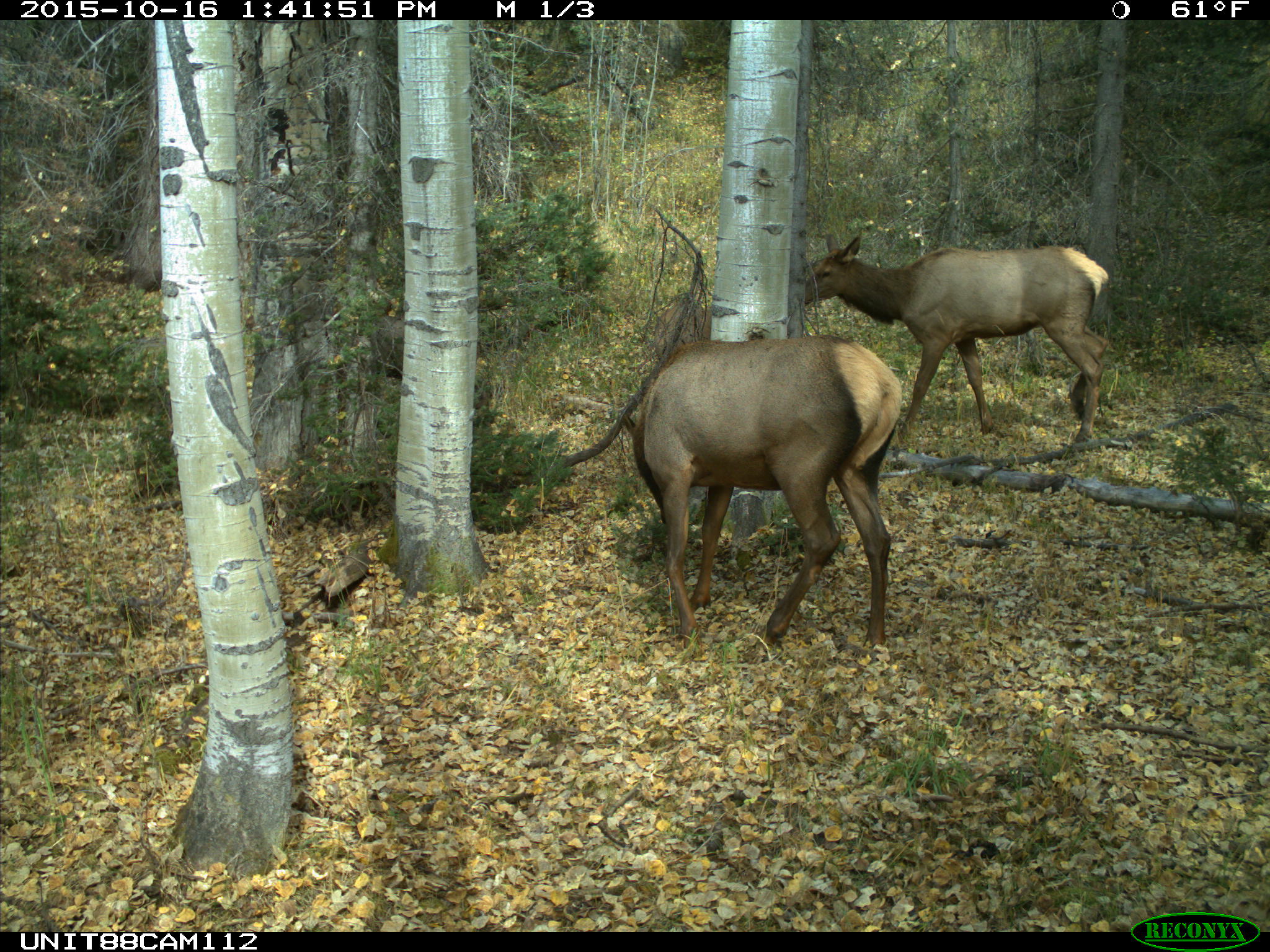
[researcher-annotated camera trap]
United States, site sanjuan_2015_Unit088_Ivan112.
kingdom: Animalia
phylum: Chordata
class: Mammalia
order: Artiodactyla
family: Cervidae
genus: Cervus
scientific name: Cervus elaphus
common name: red deer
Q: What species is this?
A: Cervus elaphus (red deer).